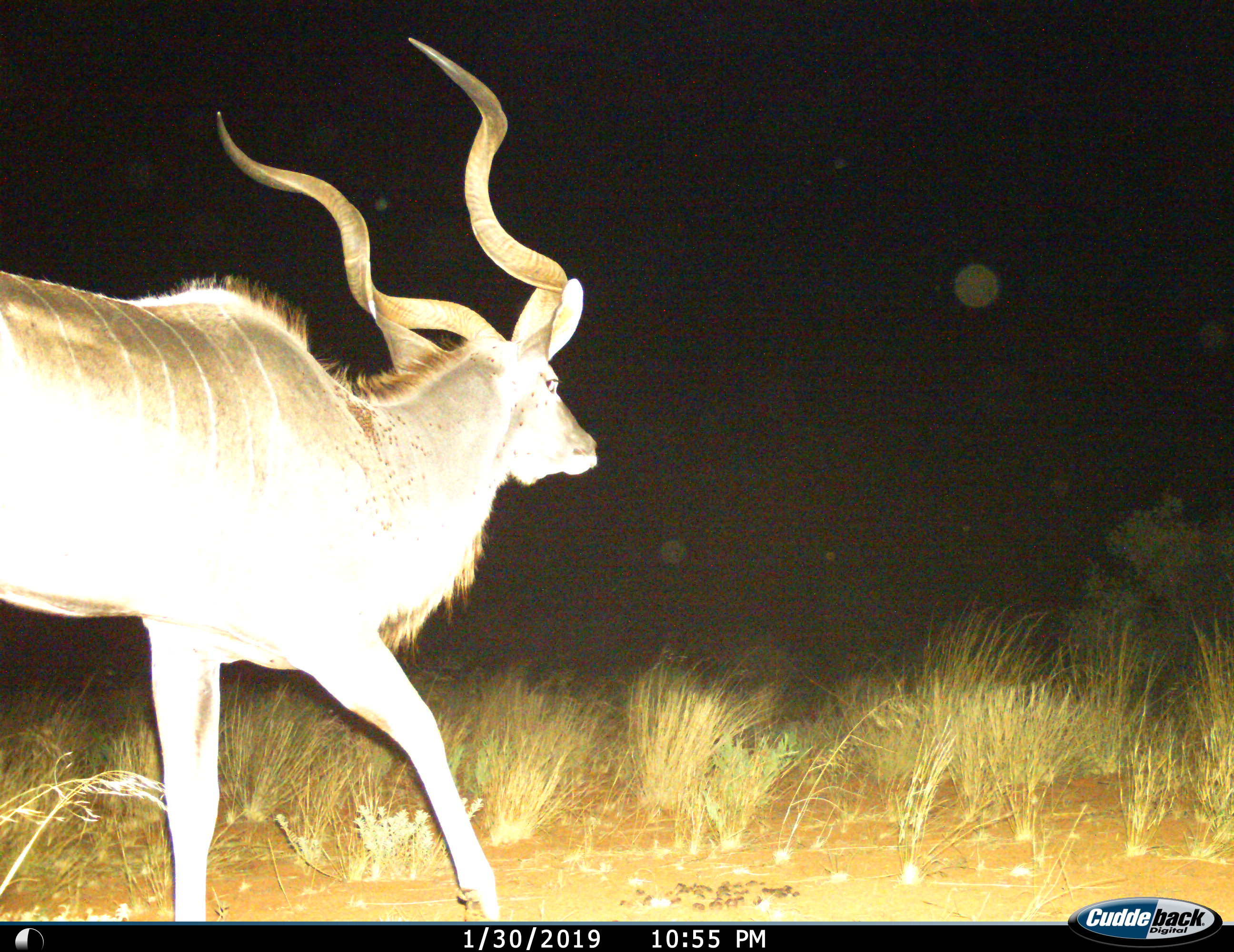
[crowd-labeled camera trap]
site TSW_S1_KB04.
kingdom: Animalia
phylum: Chordata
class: Mammalia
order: Artiodactyla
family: Bovidae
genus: Tragelaphus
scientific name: Tragelaphus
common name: kudu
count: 1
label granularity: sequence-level